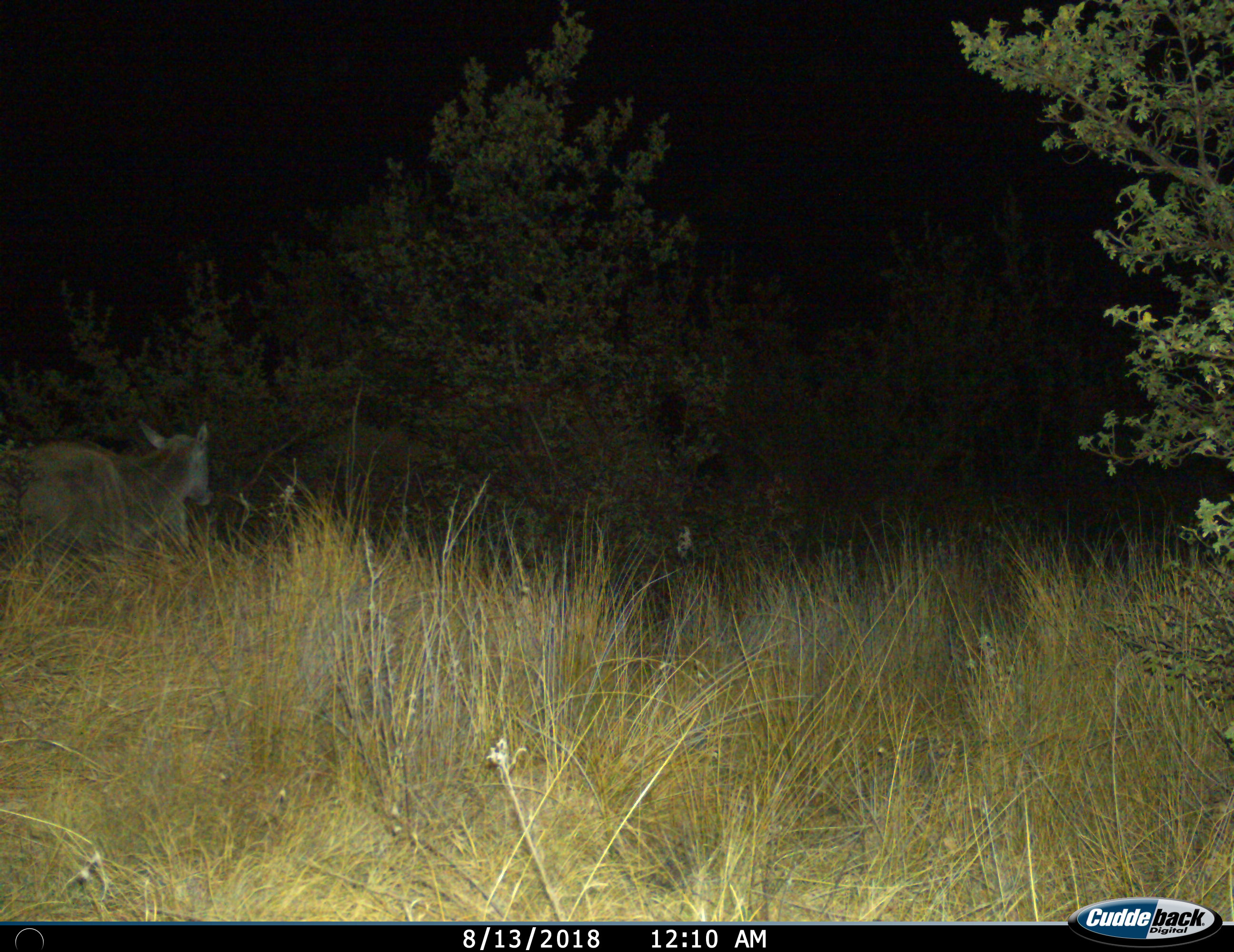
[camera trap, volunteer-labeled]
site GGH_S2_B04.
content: unidentified animal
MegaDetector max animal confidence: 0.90